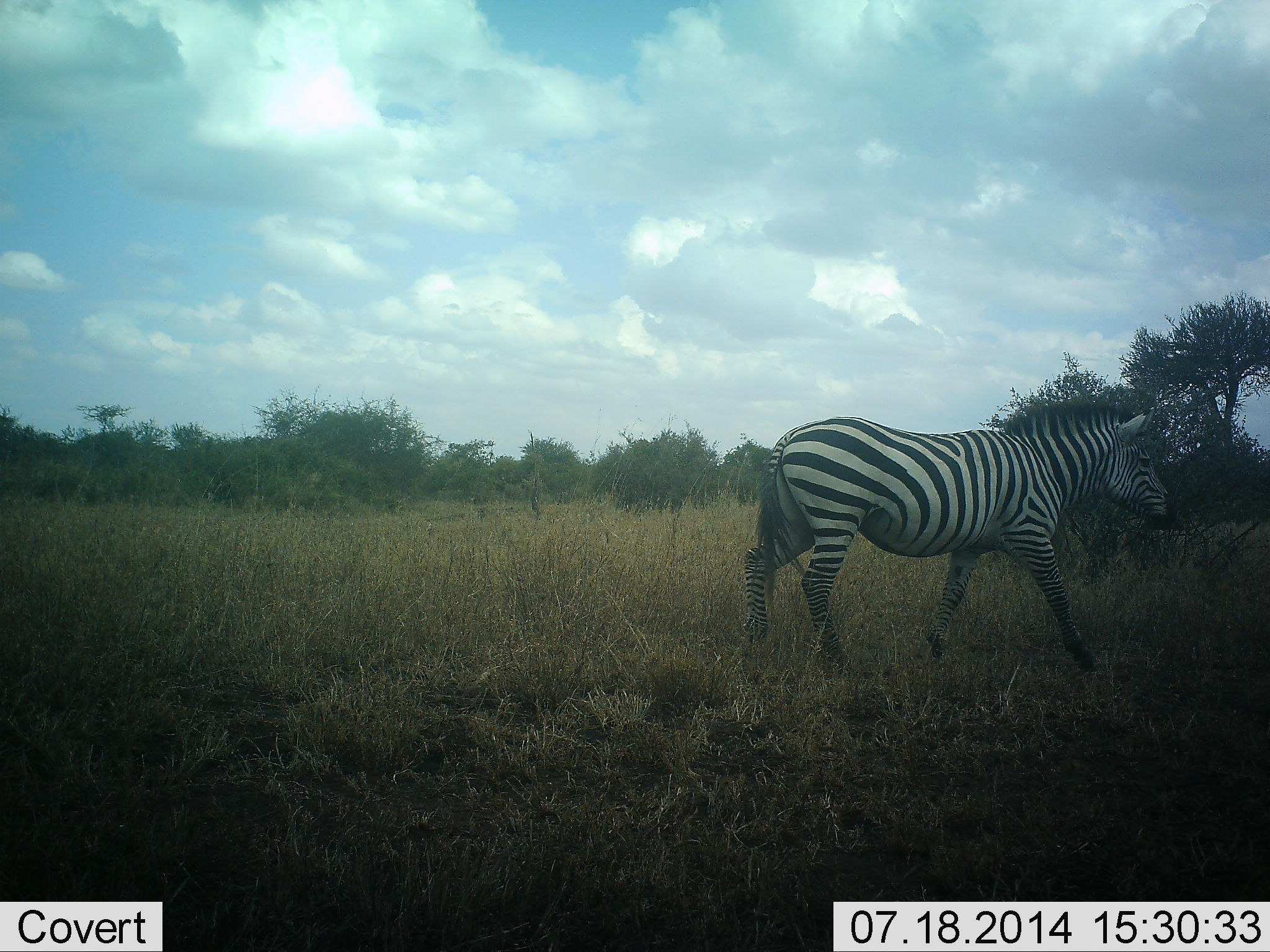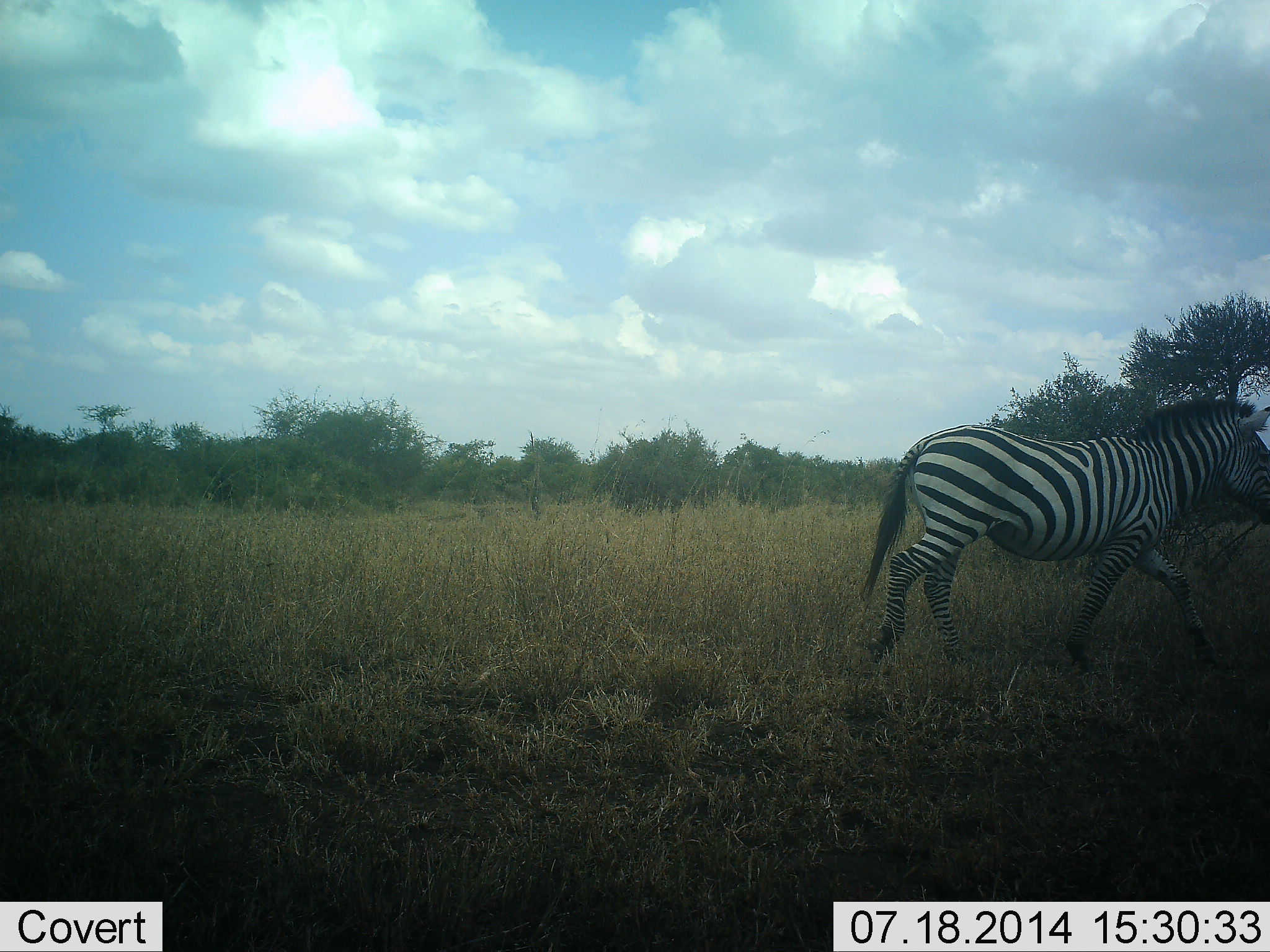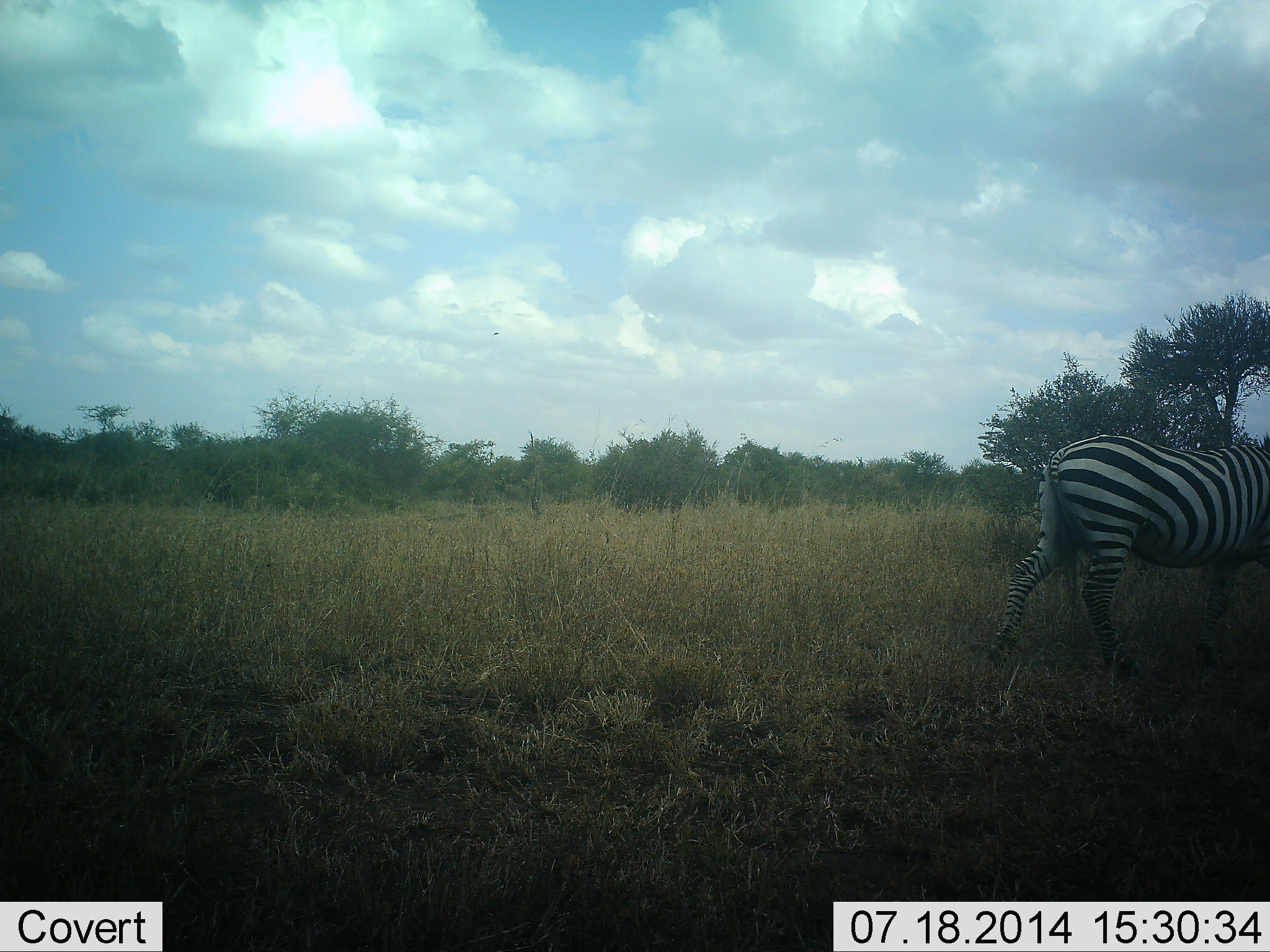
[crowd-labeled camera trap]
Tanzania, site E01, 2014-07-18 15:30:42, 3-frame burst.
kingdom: Animalia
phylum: Chordata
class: Mammalia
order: Perissodactyla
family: Equidae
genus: Equus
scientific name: Equus quagga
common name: plains zebra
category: zebra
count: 1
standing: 0%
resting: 0%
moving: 100%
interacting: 0%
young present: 0%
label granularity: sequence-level